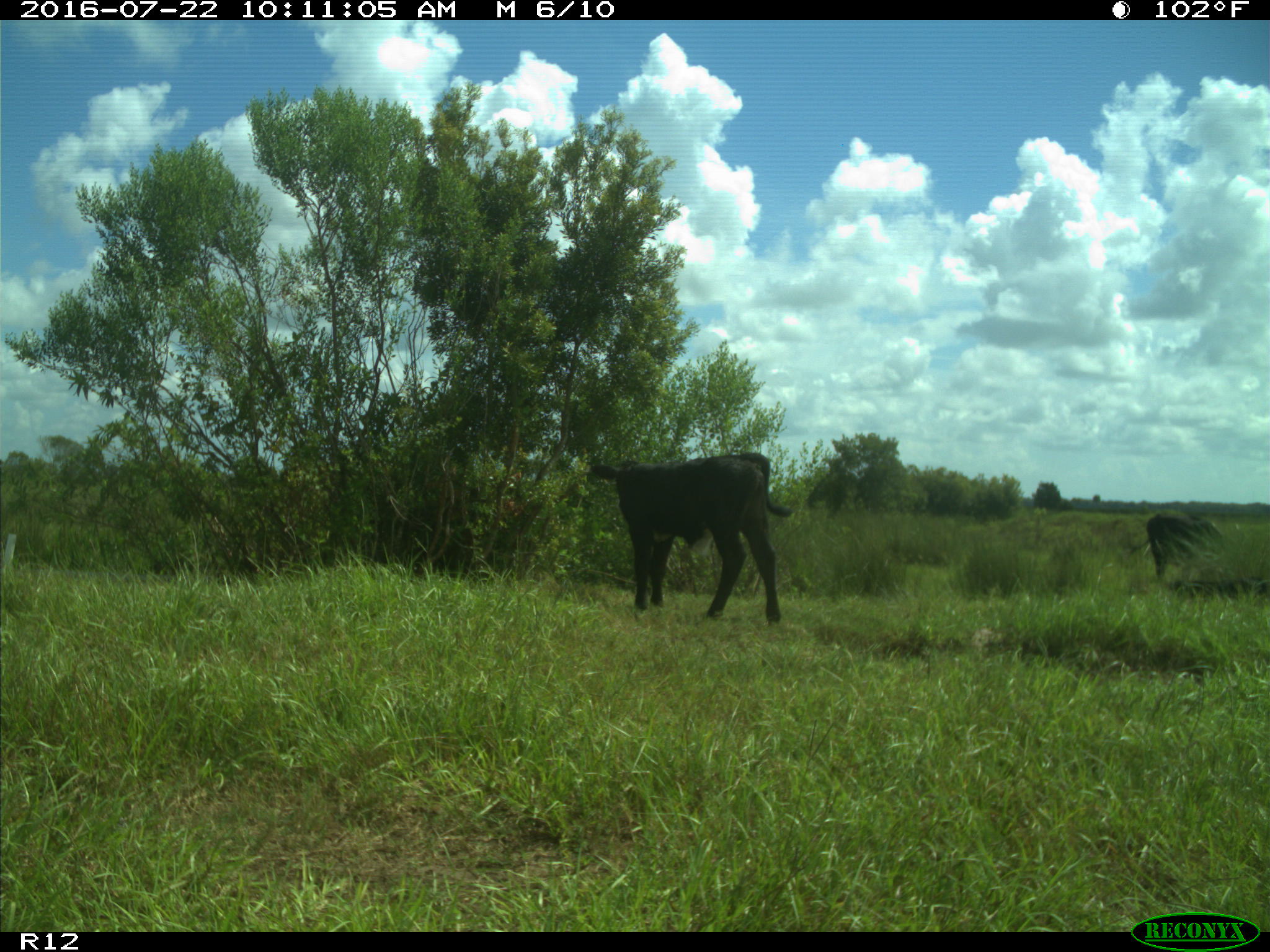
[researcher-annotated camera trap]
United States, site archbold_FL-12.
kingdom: Animalia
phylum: Chordata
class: Mammalia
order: Artiodactyla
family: Bovidae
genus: Bos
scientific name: Bos taurus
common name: domestic cow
Bos taurus (domestic cow).